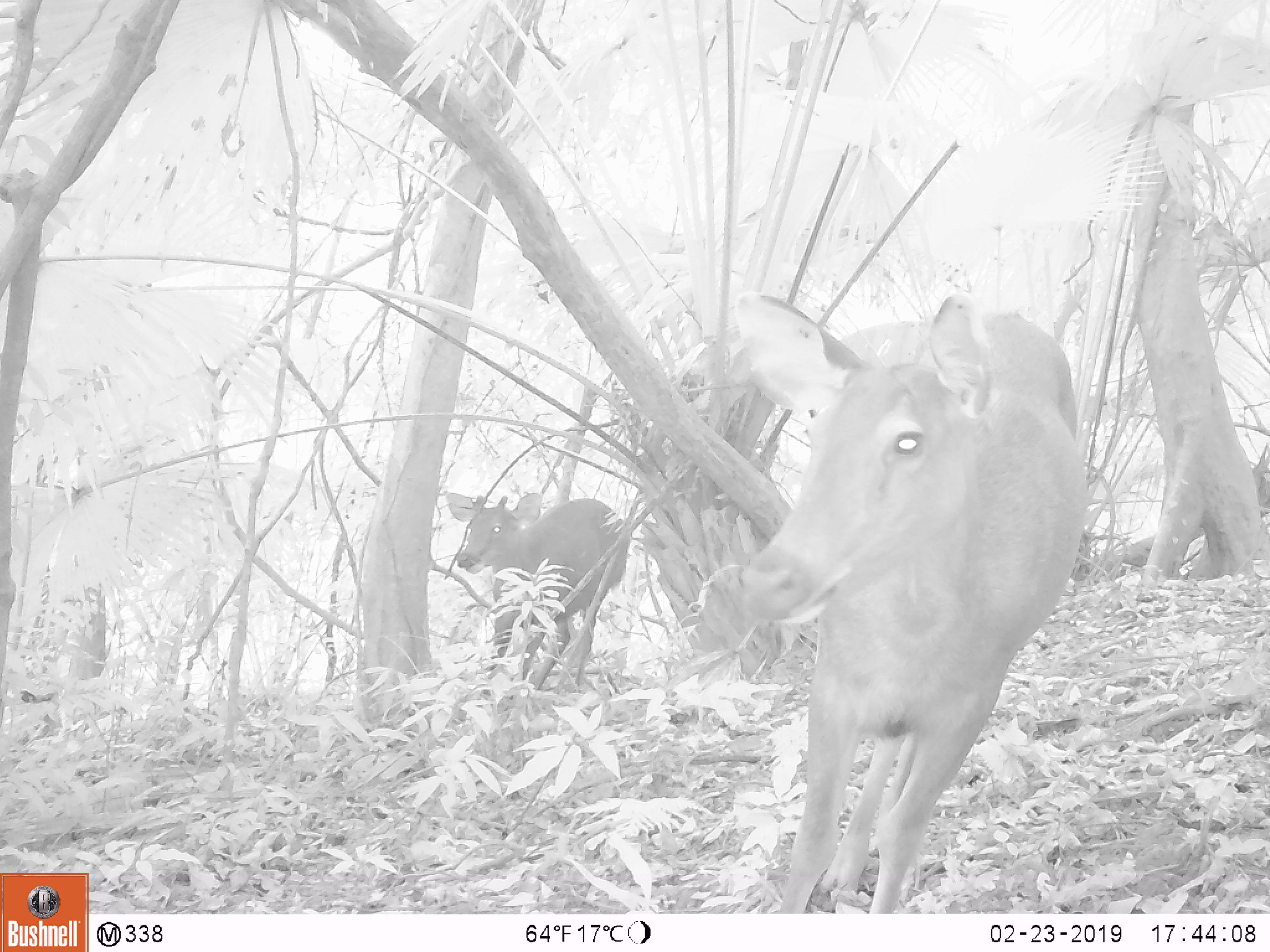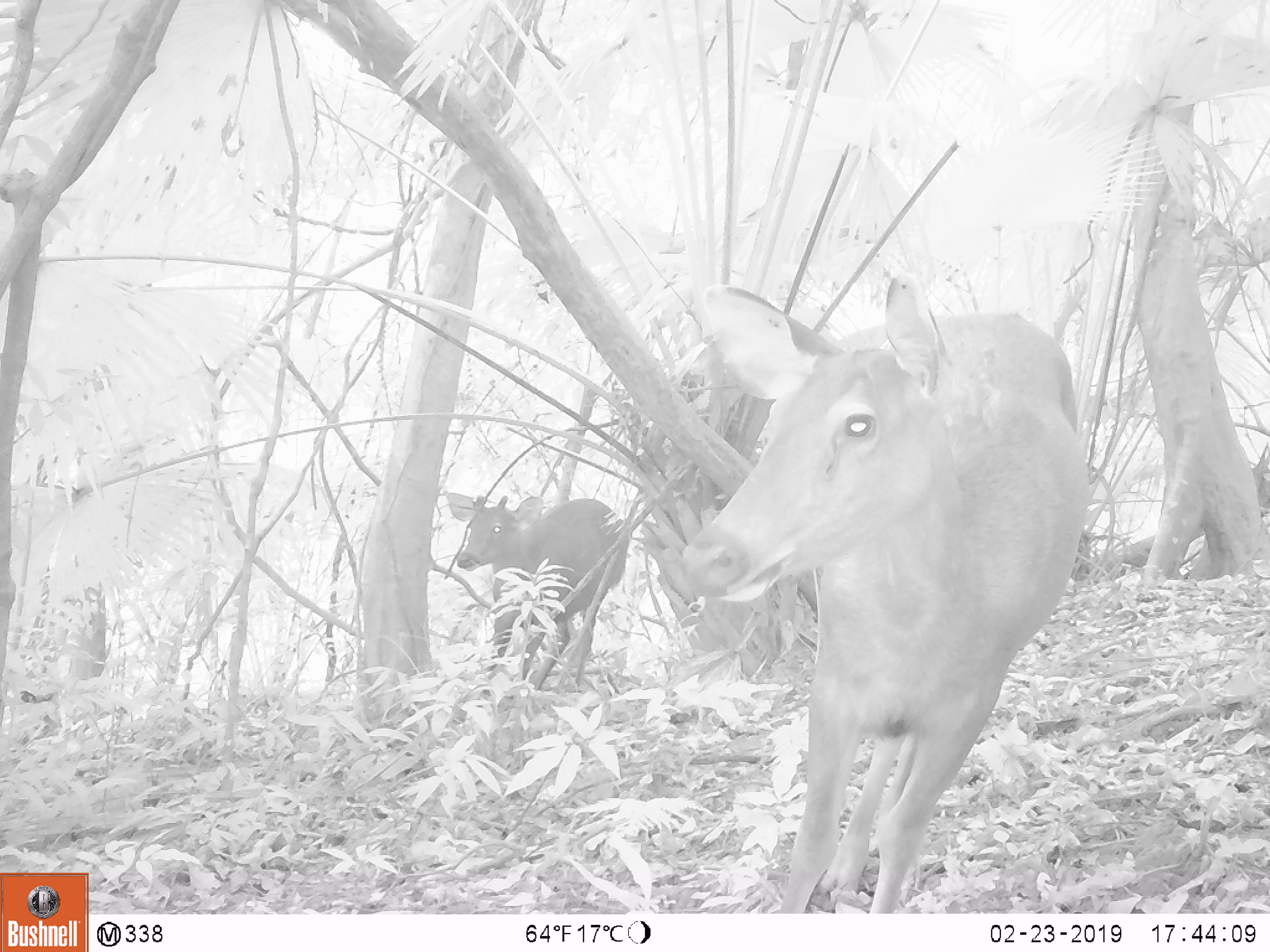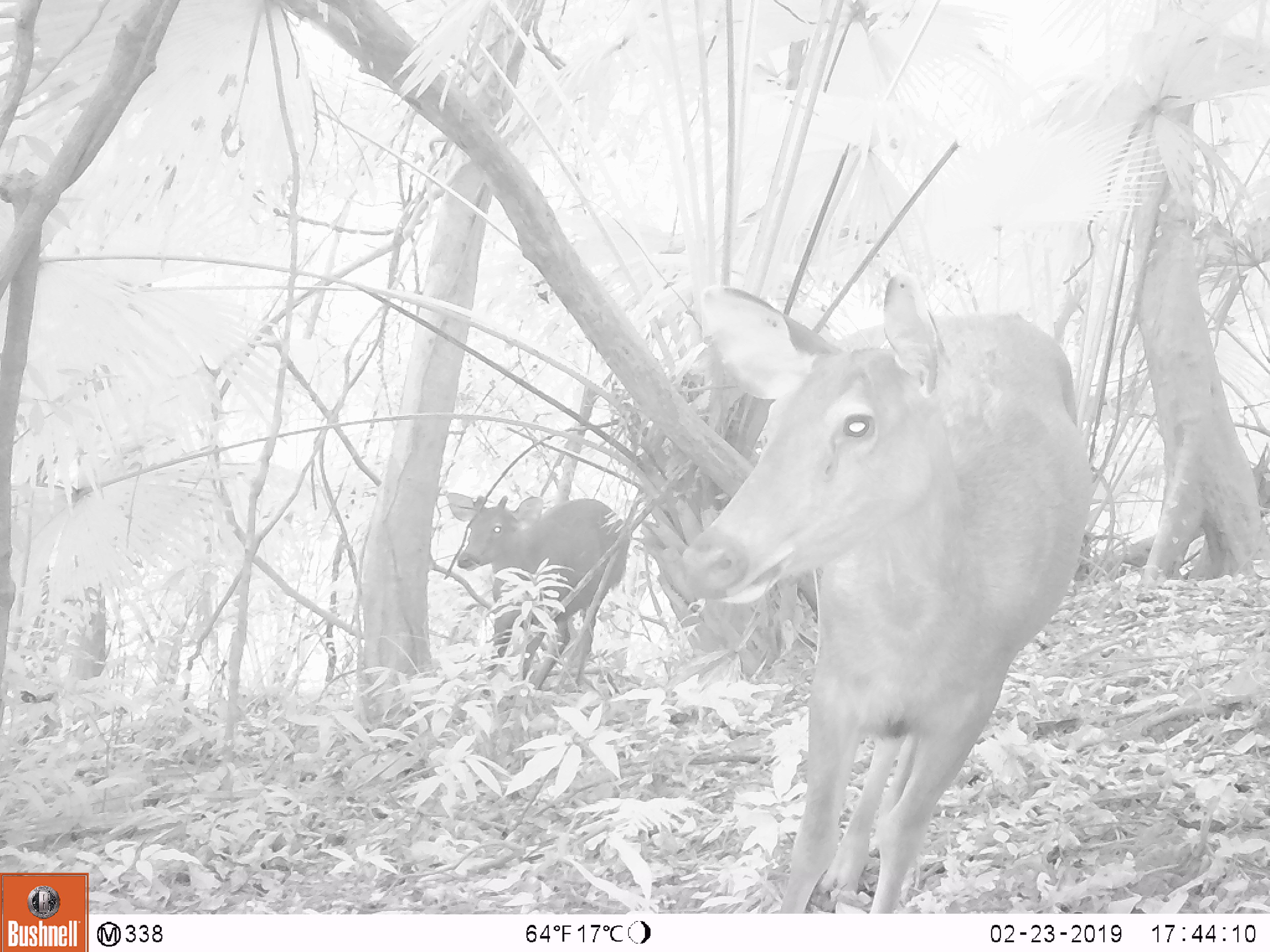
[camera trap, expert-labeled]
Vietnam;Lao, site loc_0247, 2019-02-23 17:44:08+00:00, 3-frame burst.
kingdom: Animalia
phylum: Chordata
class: Mammalia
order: Artiodactyla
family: Cervidae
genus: Rusa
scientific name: Rusa unicolor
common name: sambar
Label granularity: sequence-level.